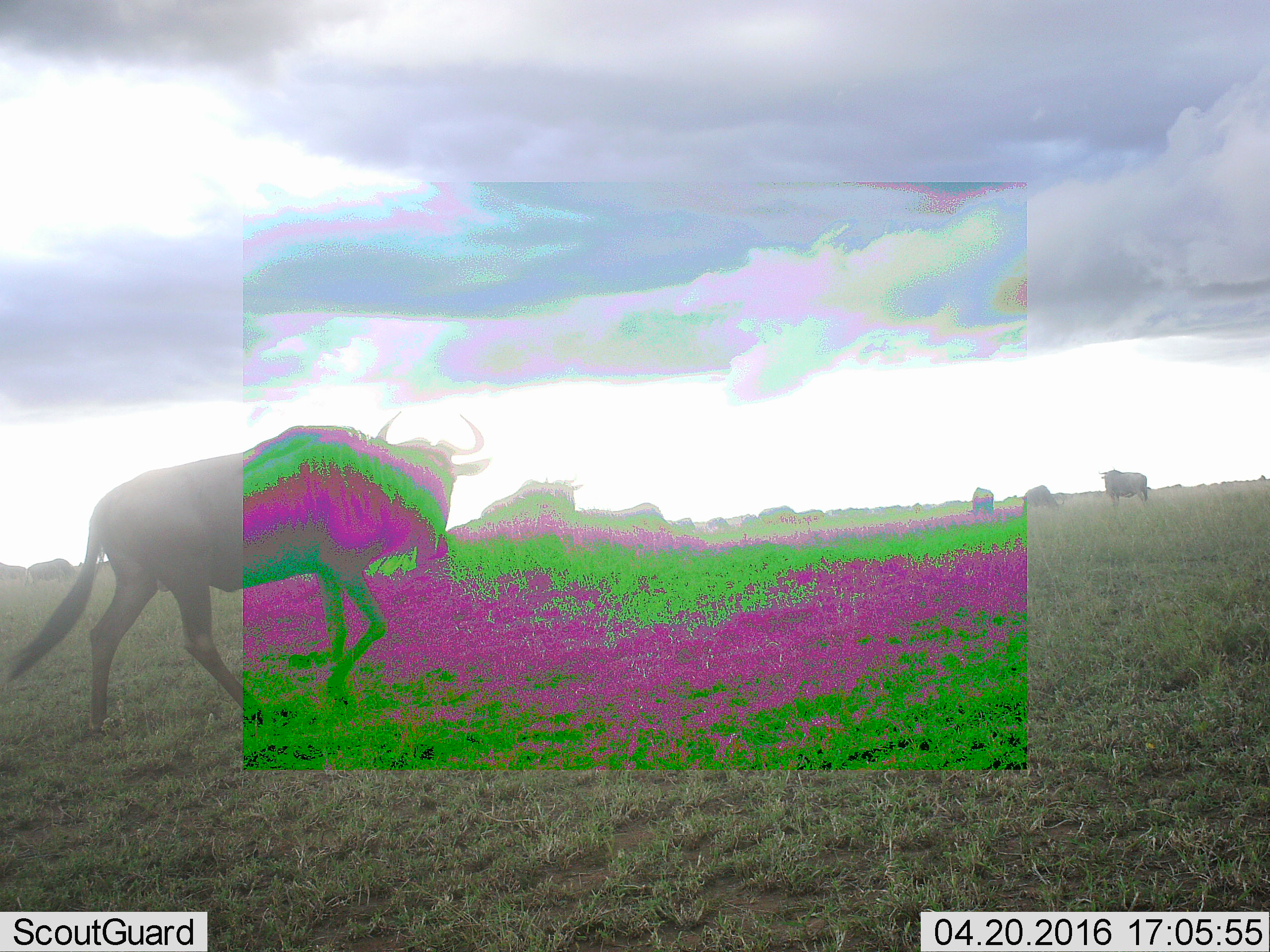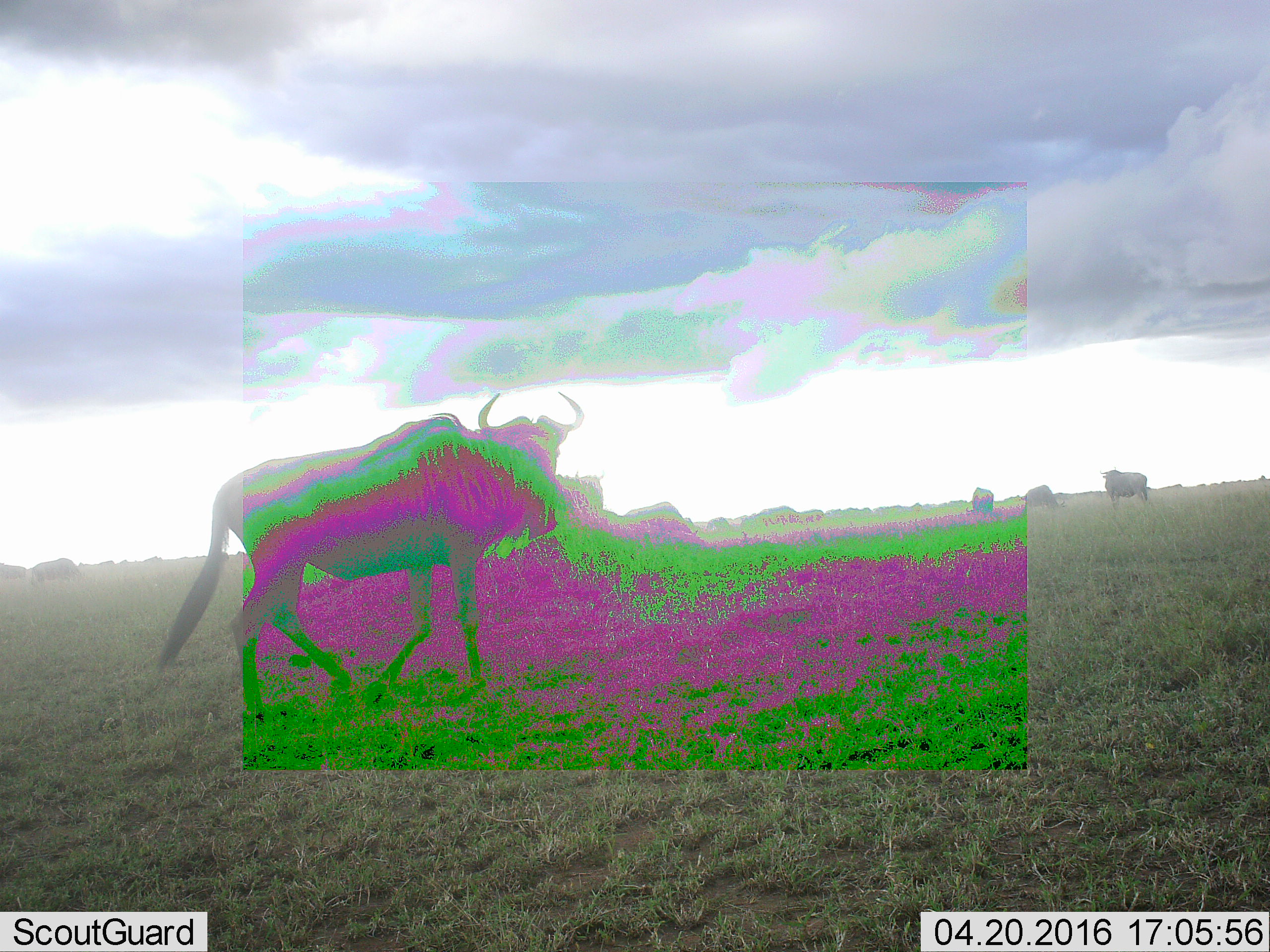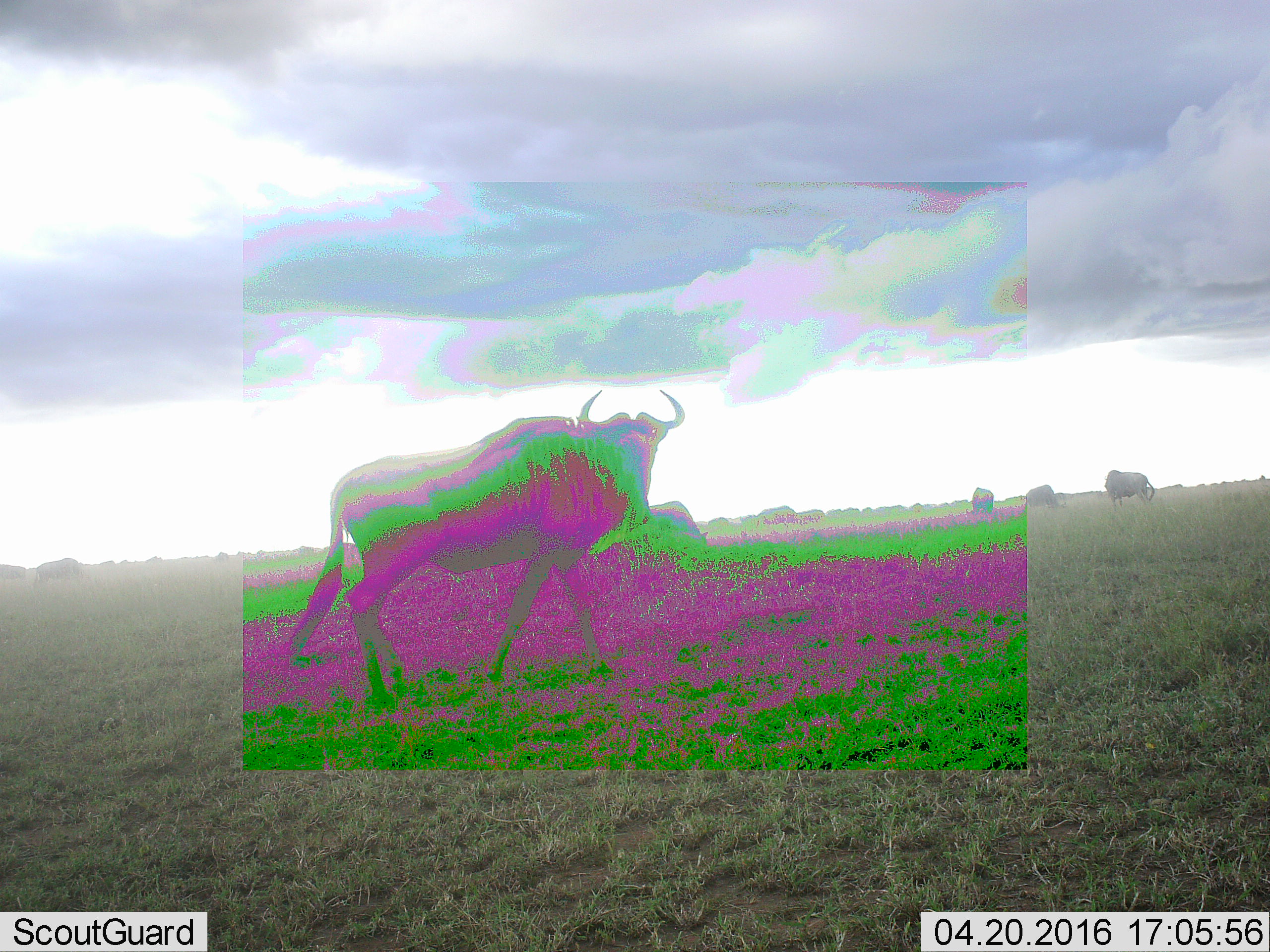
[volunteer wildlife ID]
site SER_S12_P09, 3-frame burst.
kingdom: Animalia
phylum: Chordata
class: Mammalia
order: Artiodactyla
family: Bovidae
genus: Connochaetes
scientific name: Connochaetes taurinus taurinus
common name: blue wildebeest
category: wildebeestblue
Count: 11-50.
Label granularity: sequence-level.